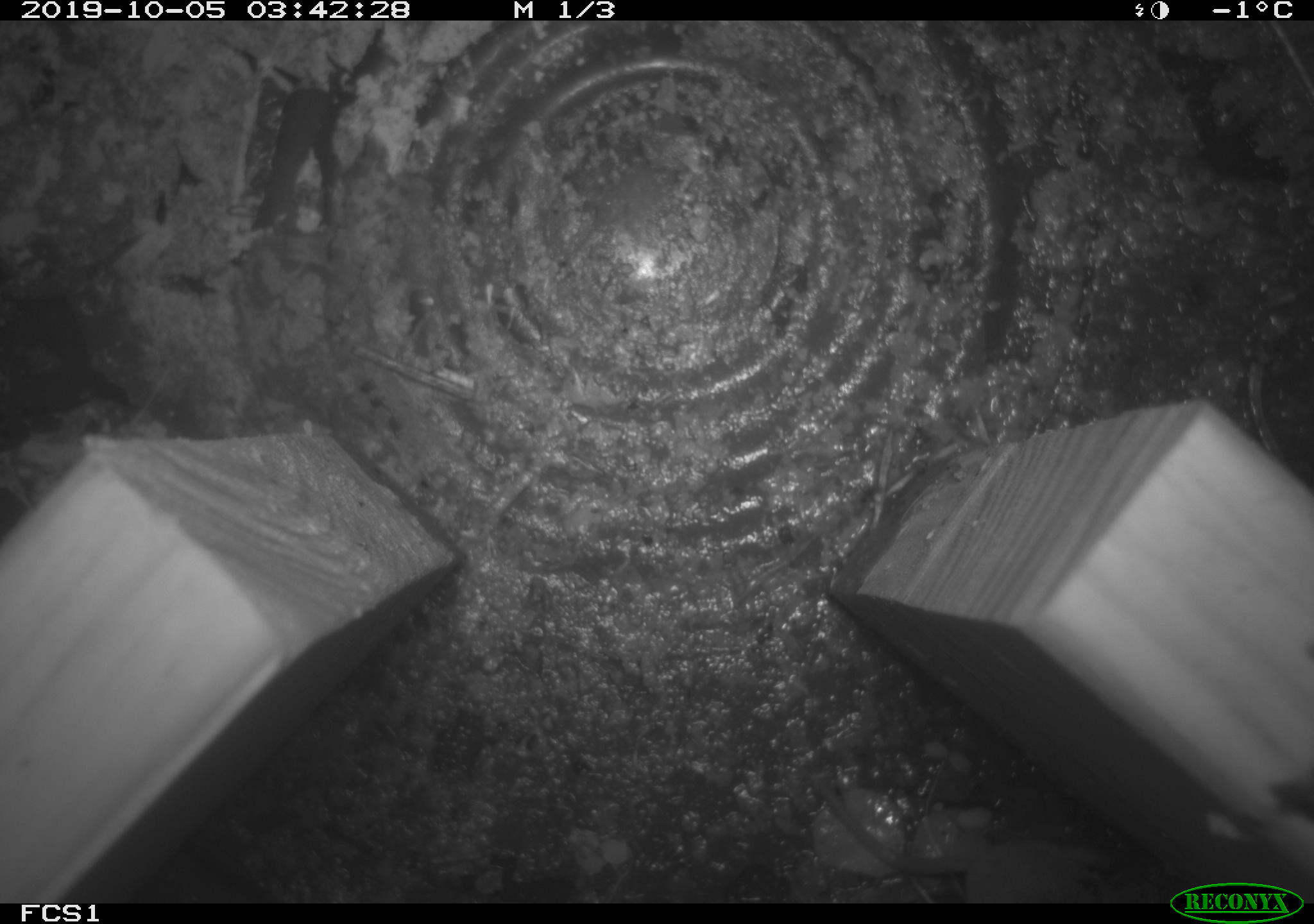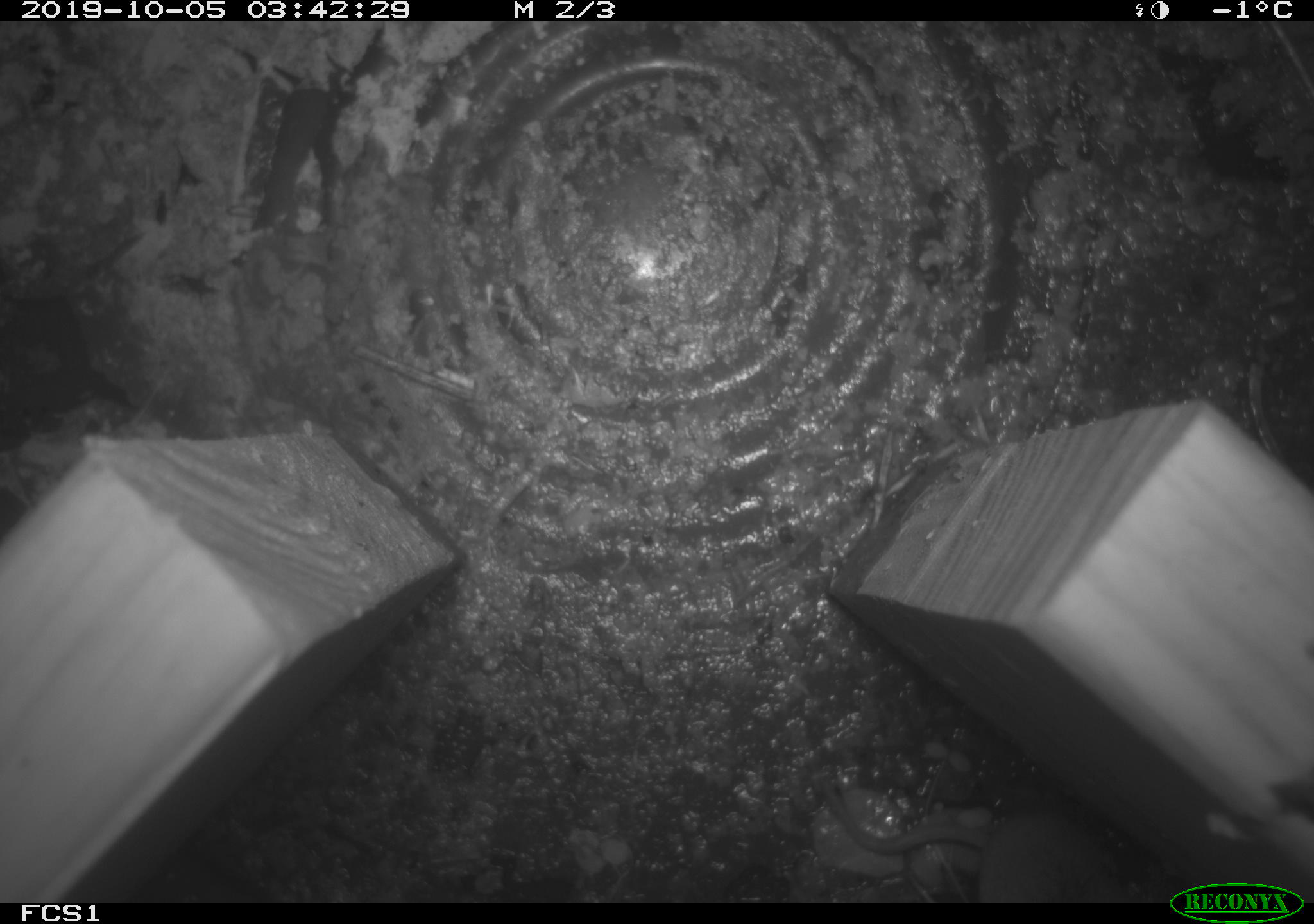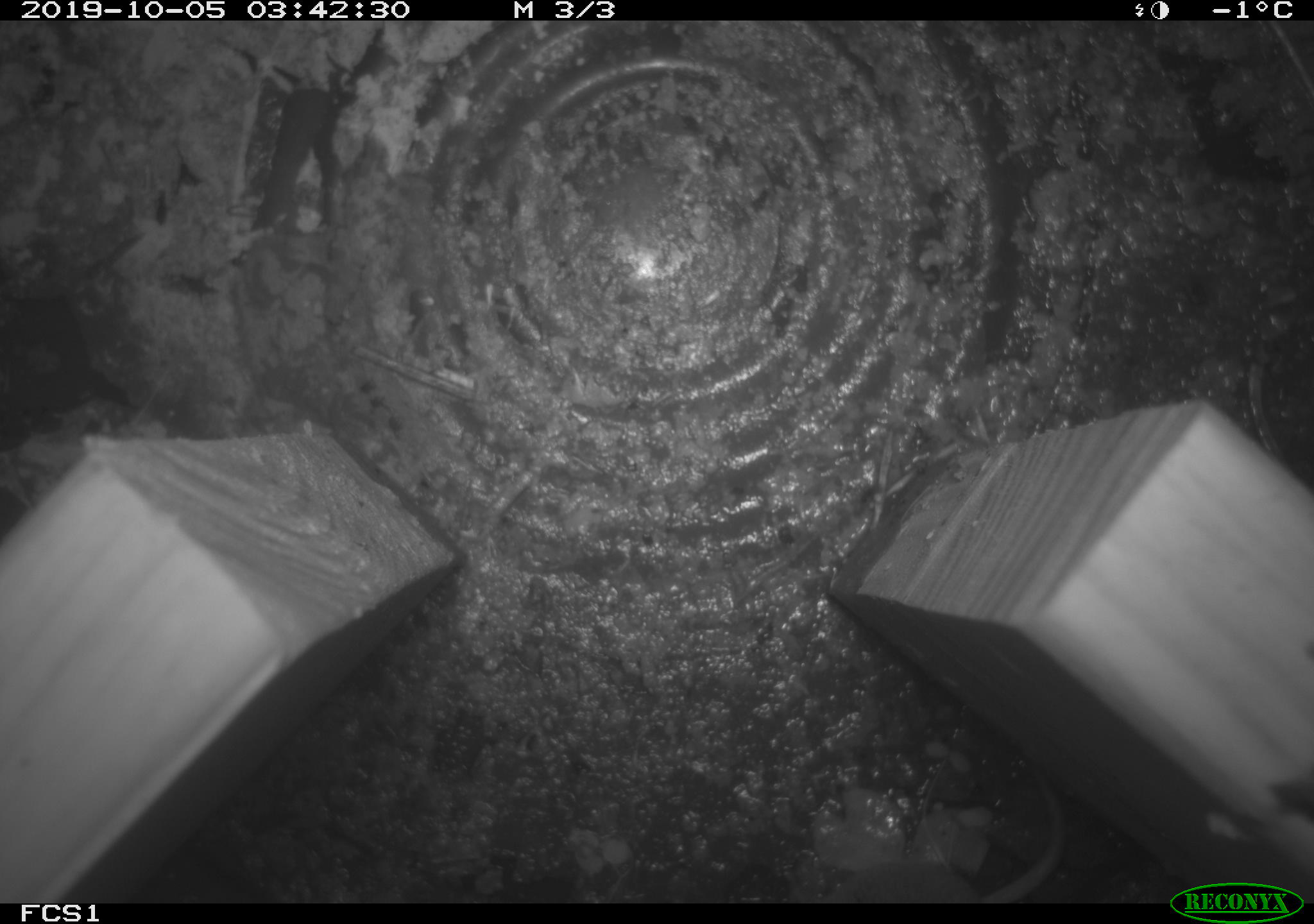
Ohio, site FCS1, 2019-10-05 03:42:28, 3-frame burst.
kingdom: Animalia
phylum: Chordata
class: Mammalia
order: Eulipotyphla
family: Soricidae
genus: Sorex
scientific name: Sorex cinereus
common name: masked shrew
Masked shrew (Sorex cinereus).